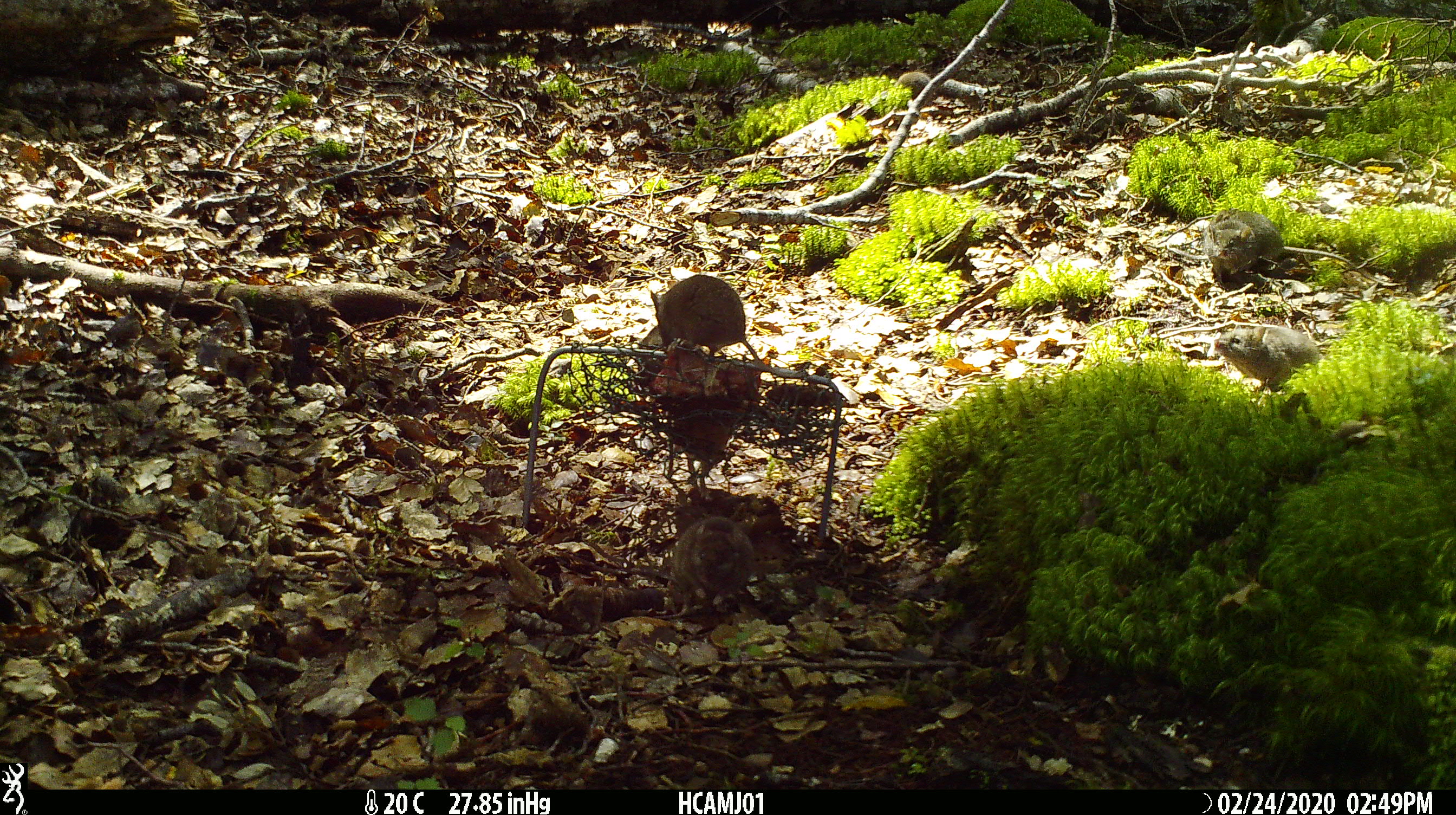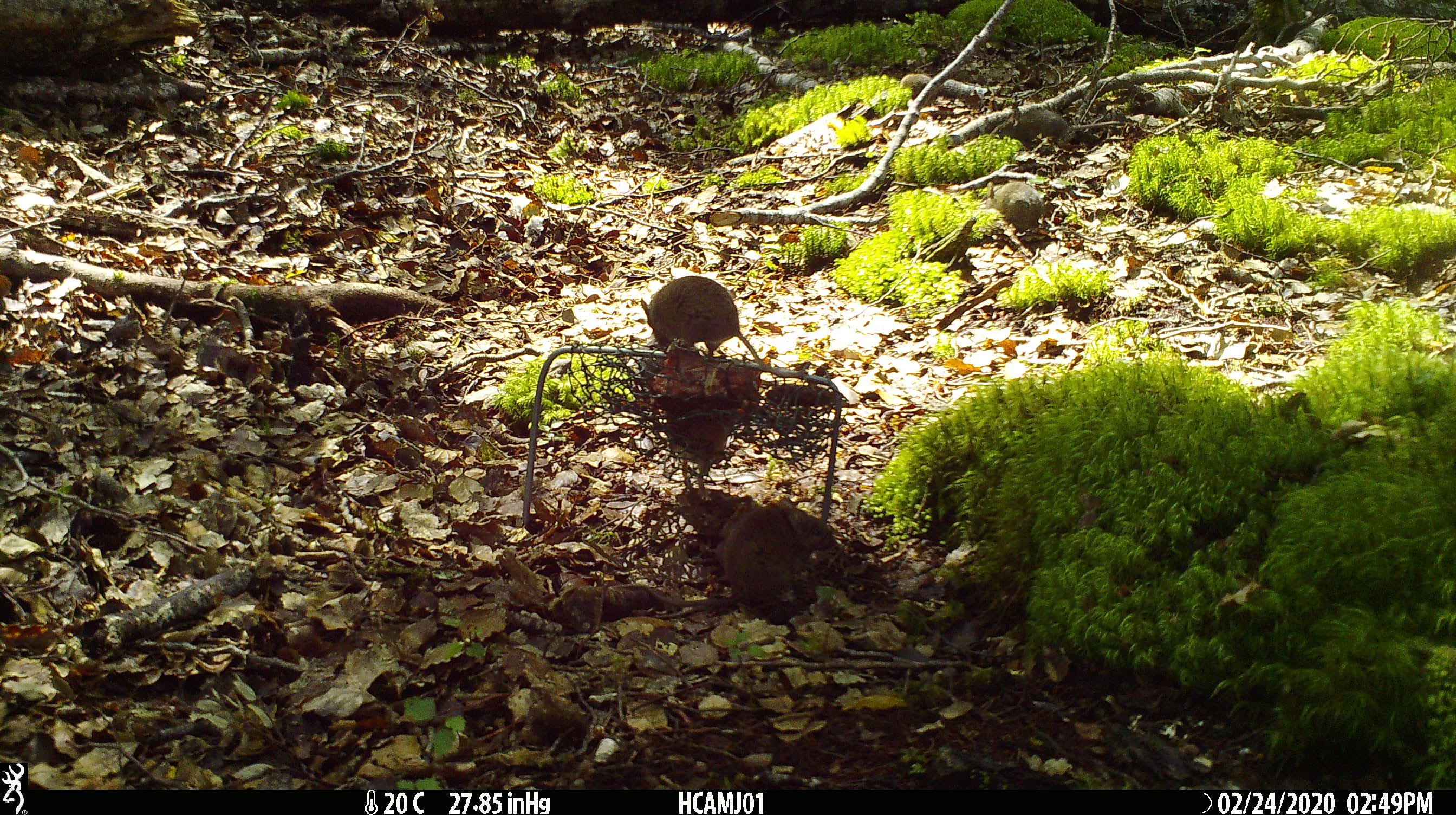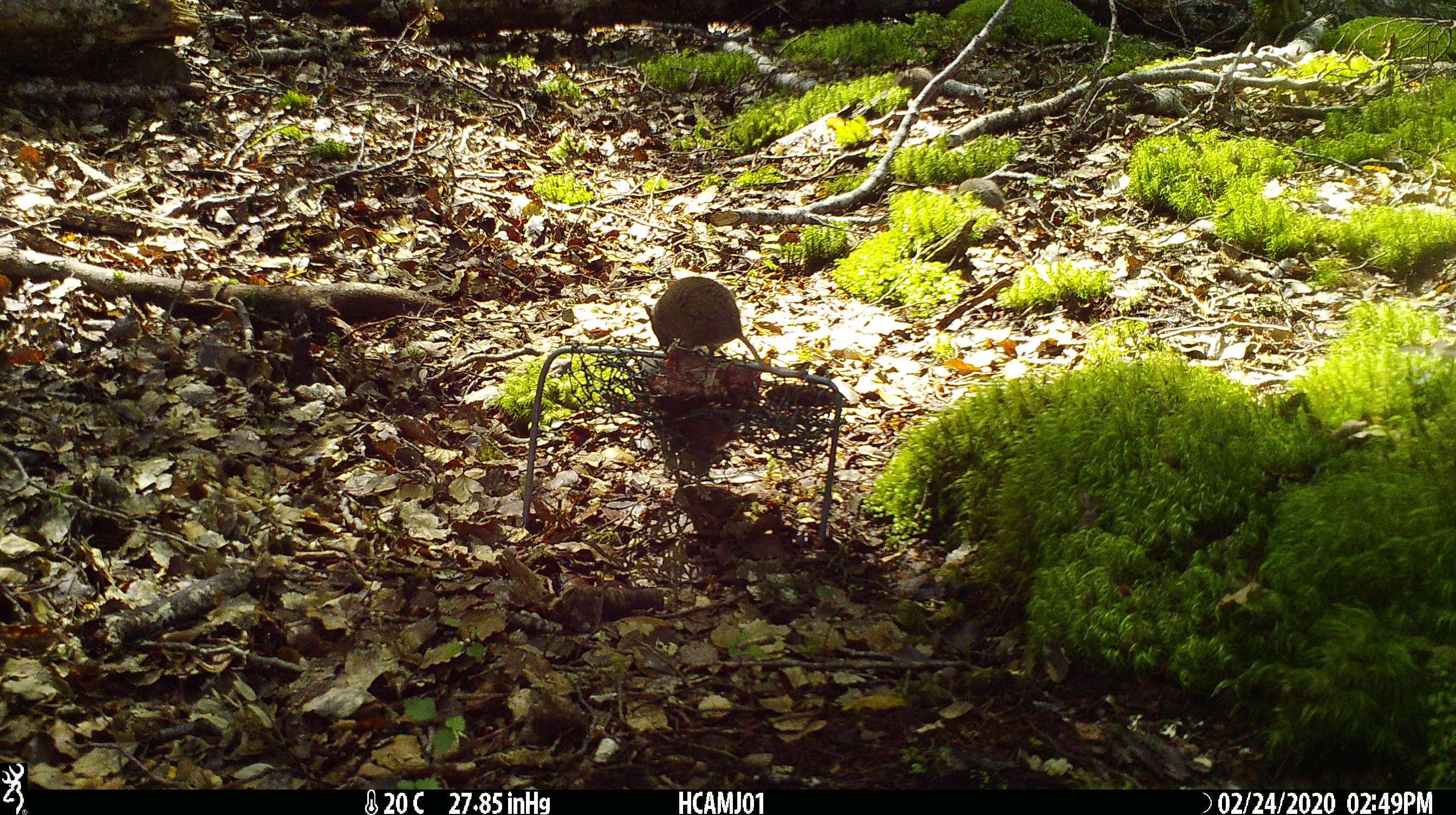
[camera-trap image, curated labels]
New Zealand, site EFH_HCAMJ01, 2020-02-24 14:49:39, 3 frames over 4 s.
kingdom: Animalia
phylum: Chordata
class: Mammalia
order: Rodentia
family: Muridae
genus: Mus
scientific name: Mus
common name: mouse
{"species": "mouse (Mus)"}